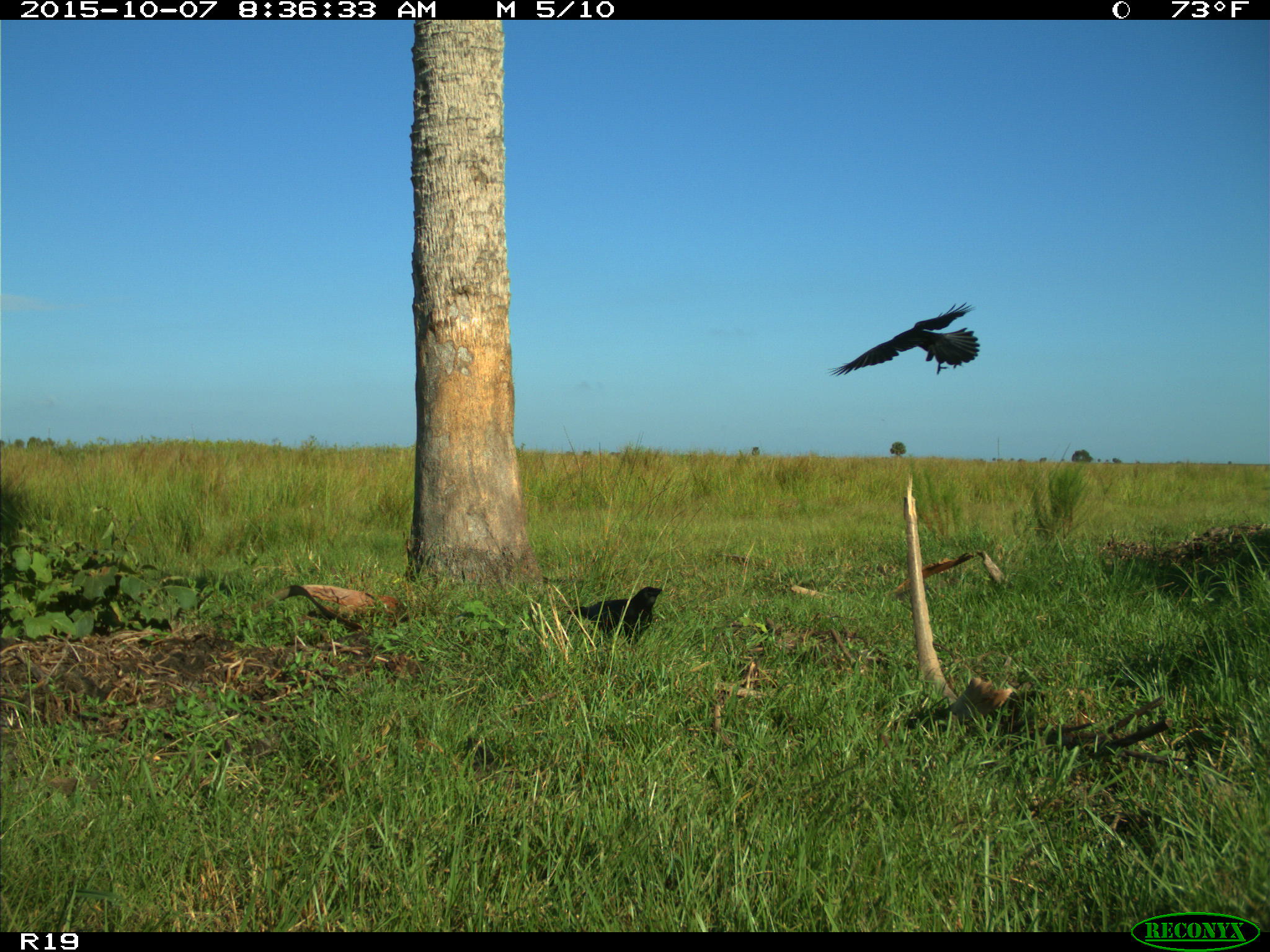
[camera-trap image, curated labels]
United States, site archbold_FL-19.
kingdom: Animalia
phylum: Chordata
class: Aves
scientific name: Aves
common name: birds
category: unidentified bird